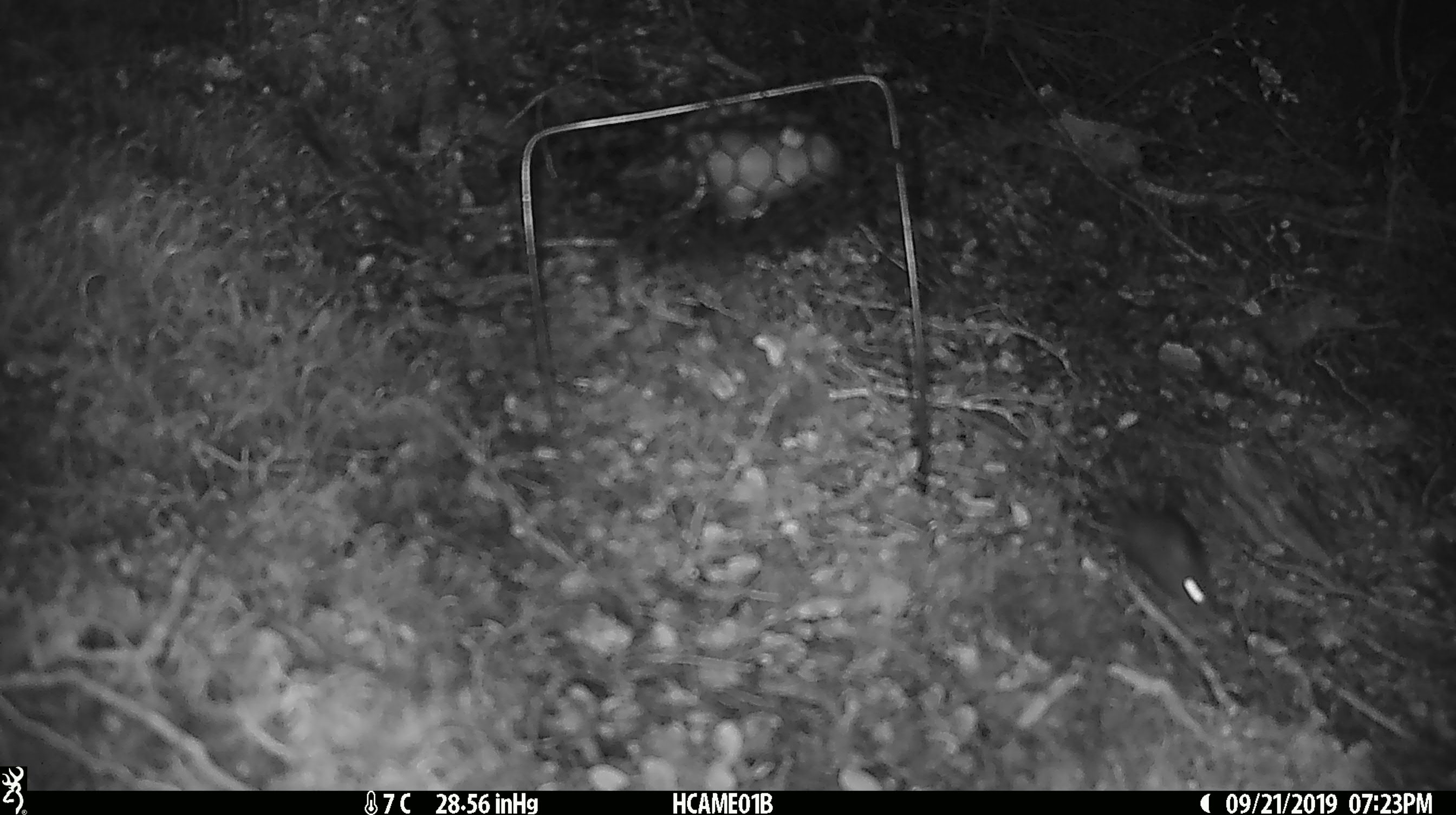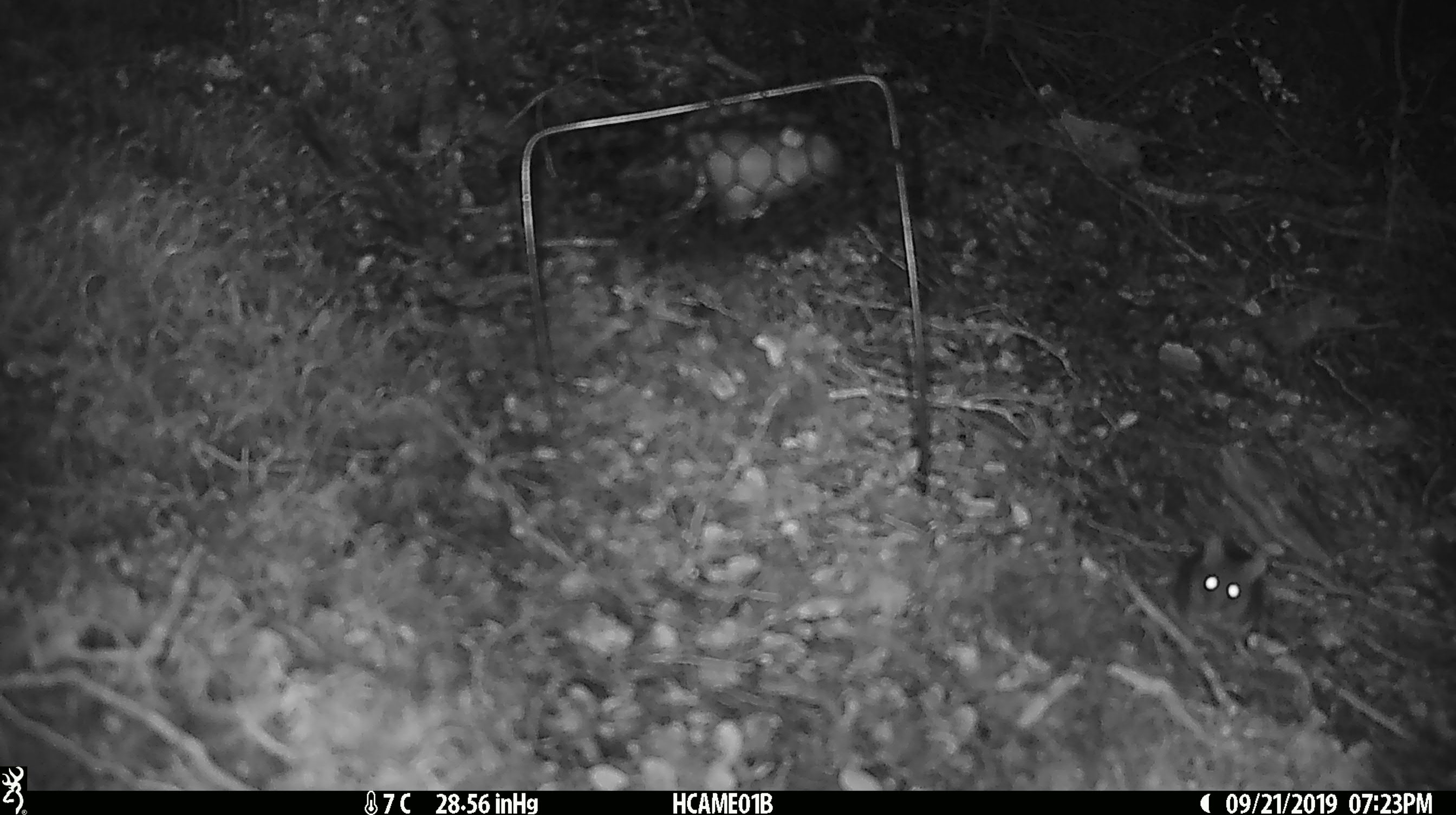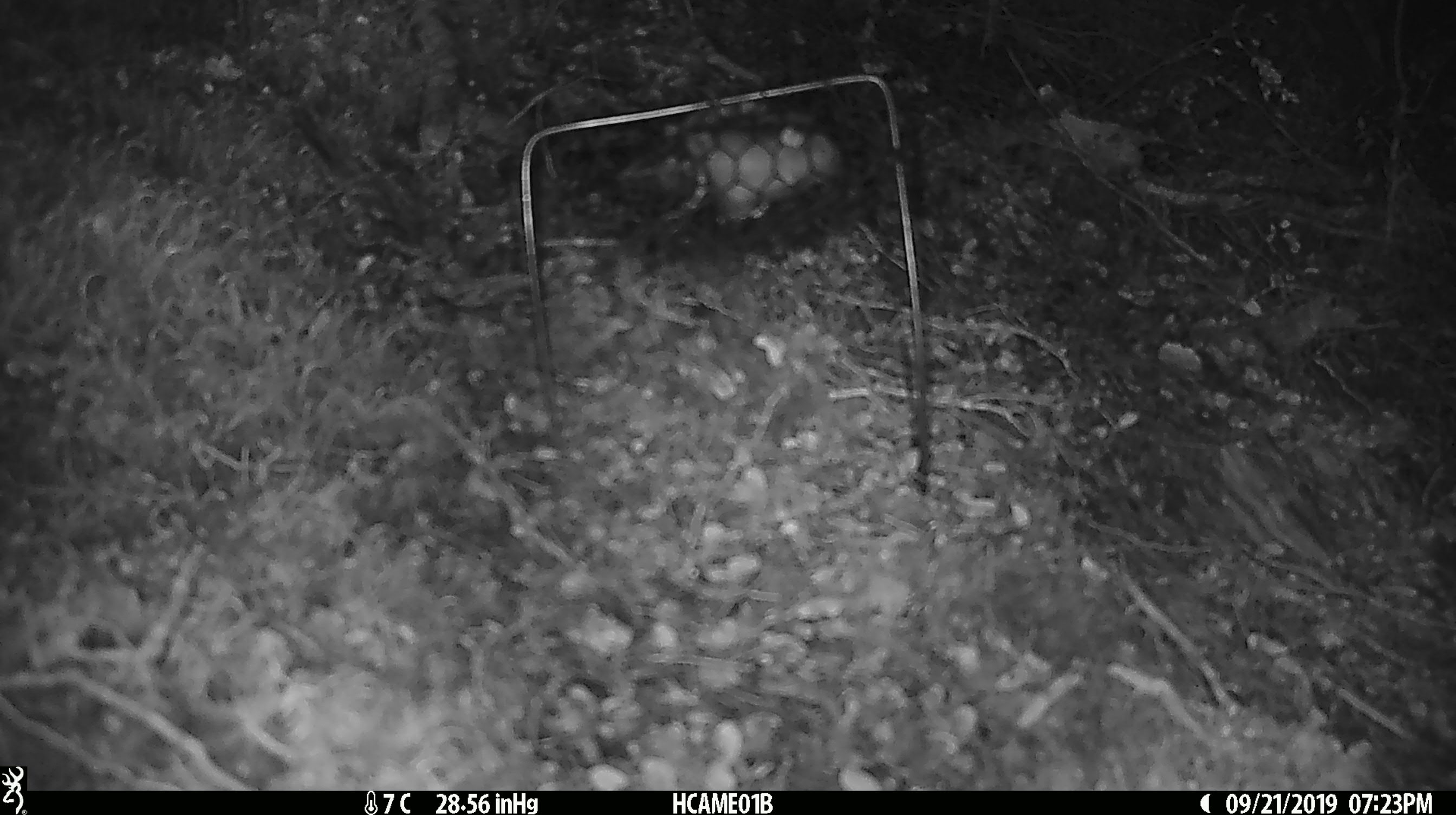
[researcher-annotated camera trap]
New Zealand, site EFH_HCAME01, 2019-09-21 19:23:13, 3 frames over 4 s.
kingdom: Animalia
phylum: Chordata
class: Mammalia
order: Rodentia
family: Muridae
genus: Mus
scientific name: Mus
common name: mouse